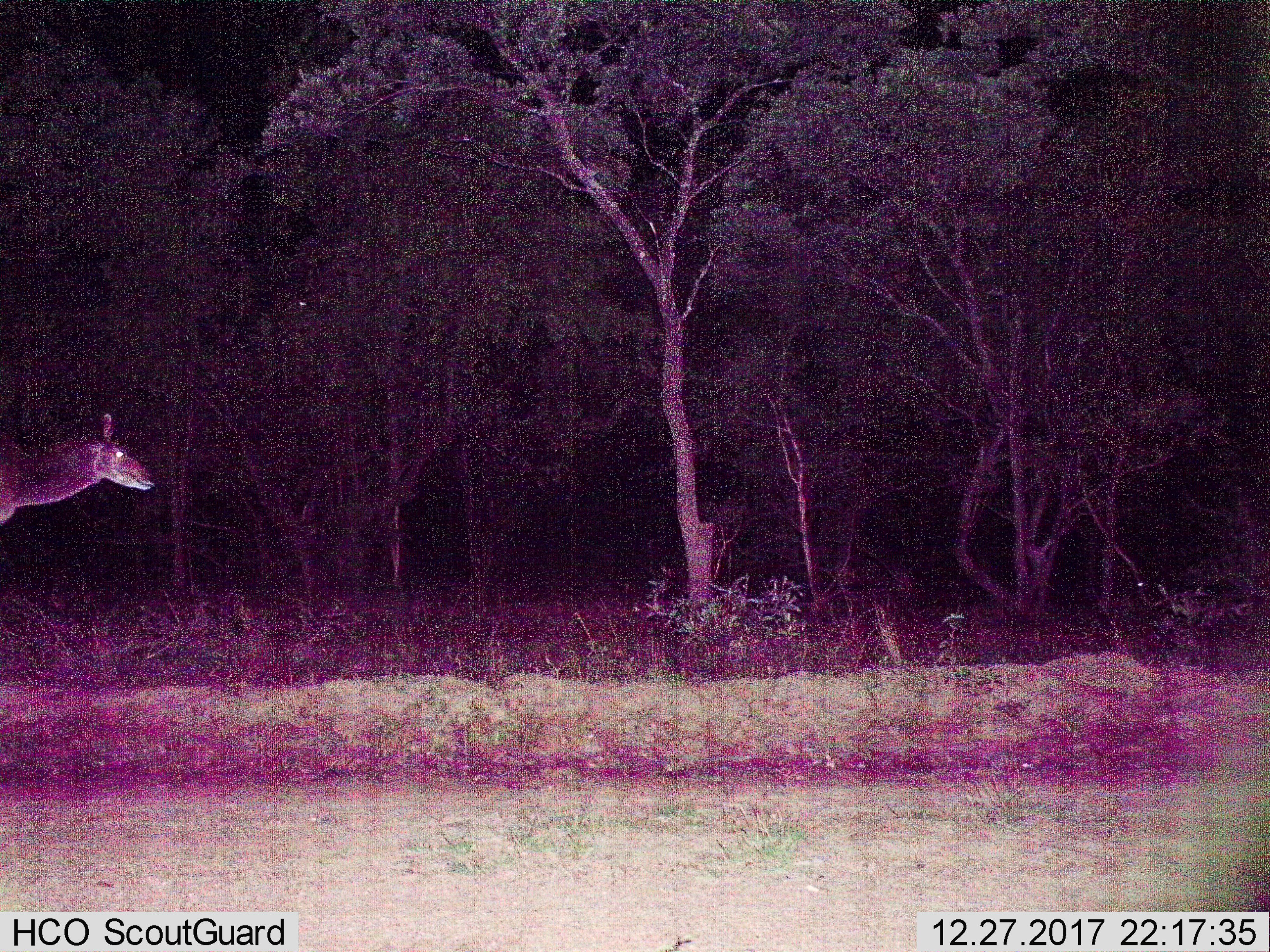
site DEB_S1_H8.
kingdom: Animalia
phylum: Chordata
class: Mammalia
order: Artiodactyla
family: Bovidae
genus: Tragelaphus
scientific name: Tragelaphus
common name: kudu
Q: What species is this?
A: Kudu (Tragelaphus).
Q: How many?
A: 1.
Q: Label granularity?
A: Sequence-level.